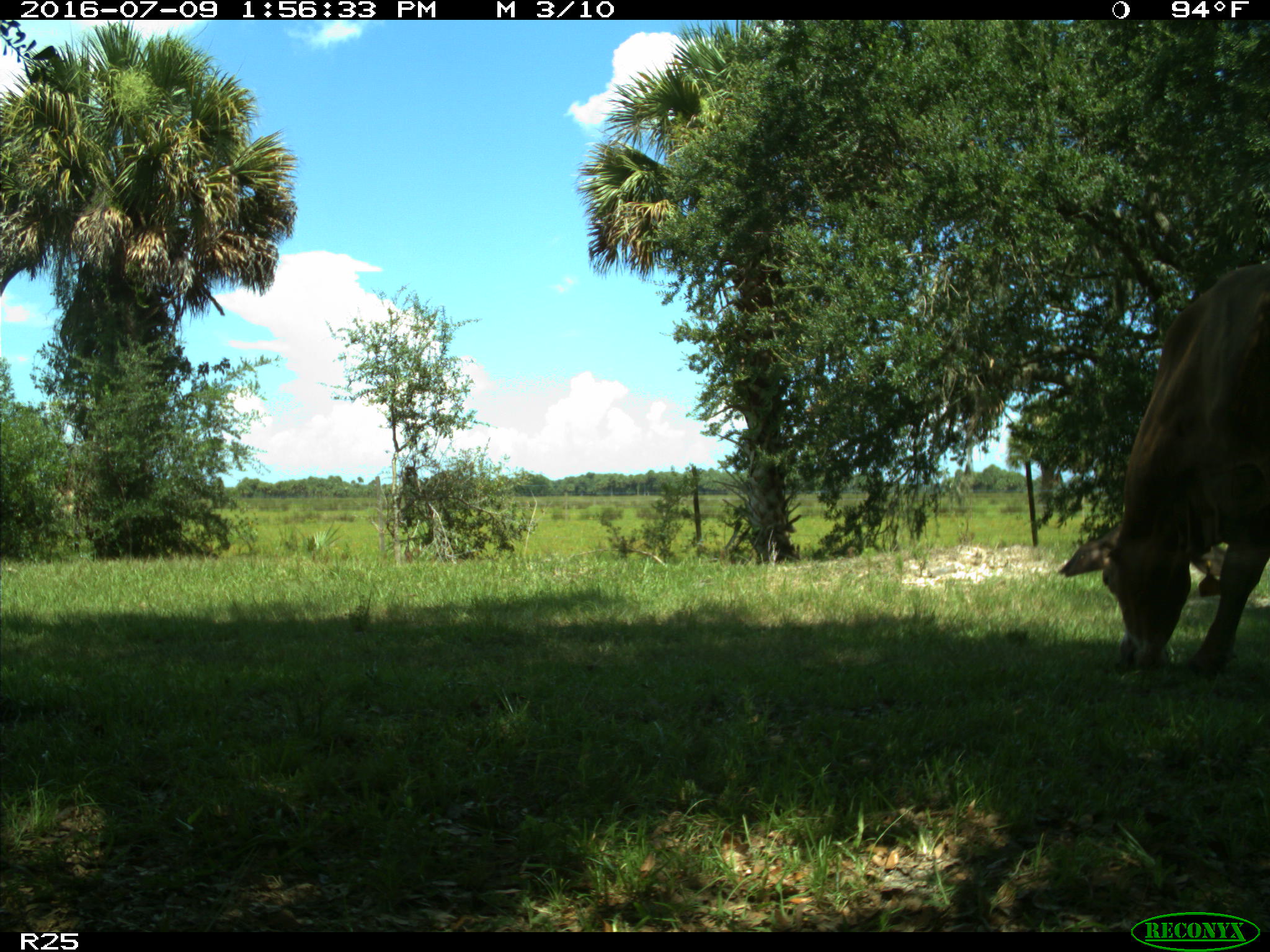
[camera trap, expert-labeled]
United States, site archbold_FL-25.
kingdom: Animalia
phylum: Chordata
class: Mammalia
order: Artiodactyla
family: Bovidae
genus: Bos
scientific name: Bos taurus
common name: domestic cow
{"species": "Bos taurus (domestic cow)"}